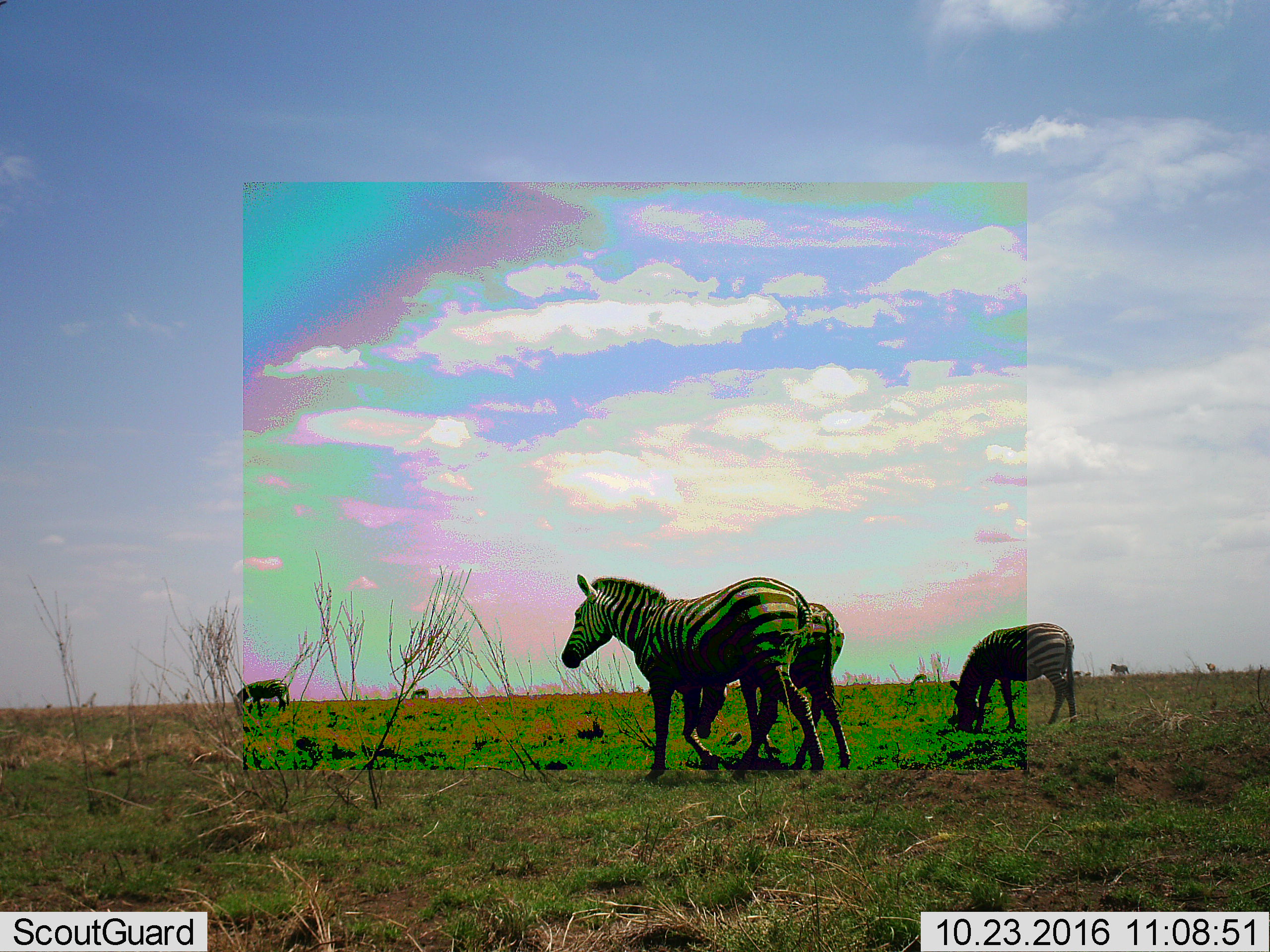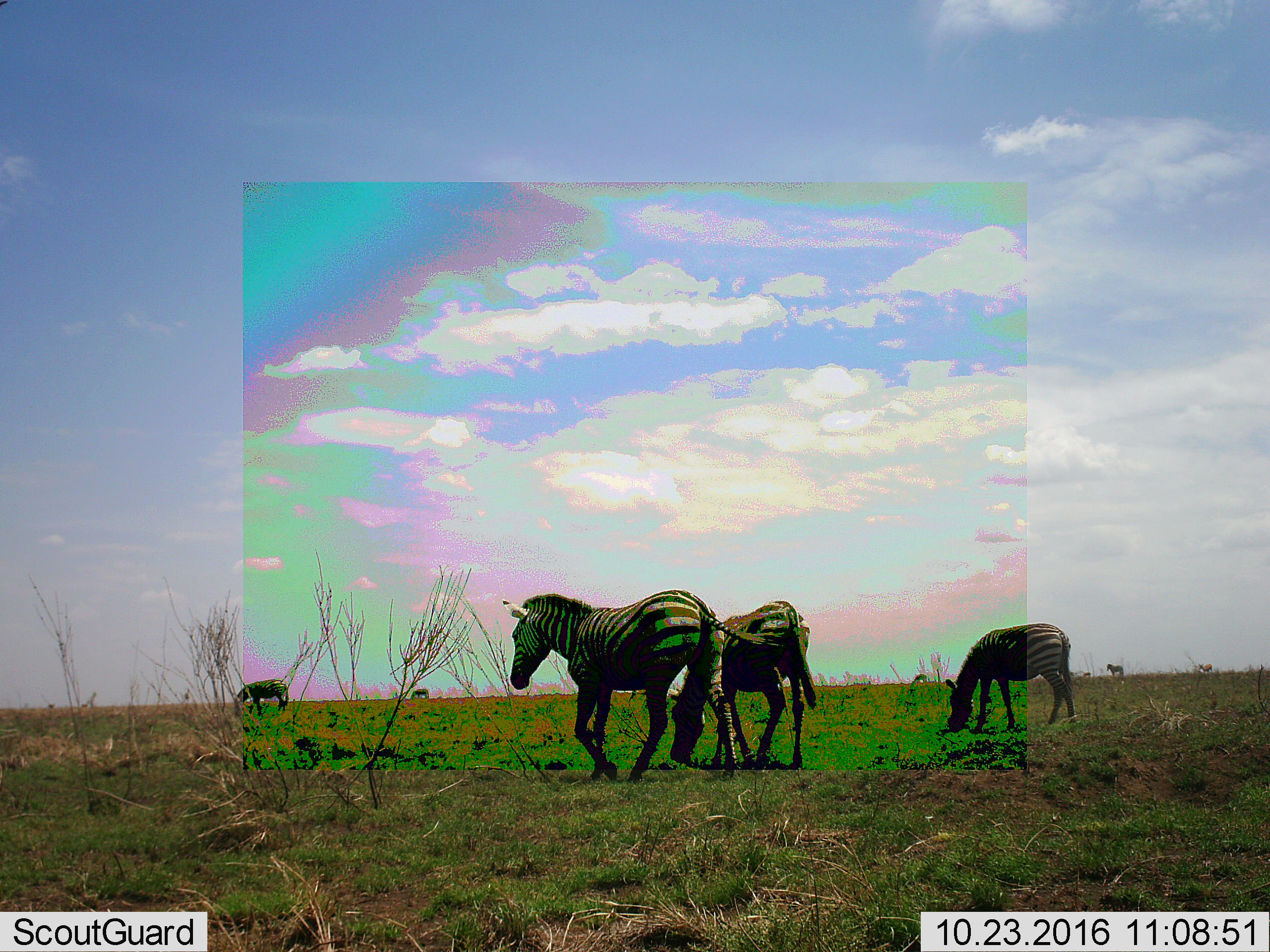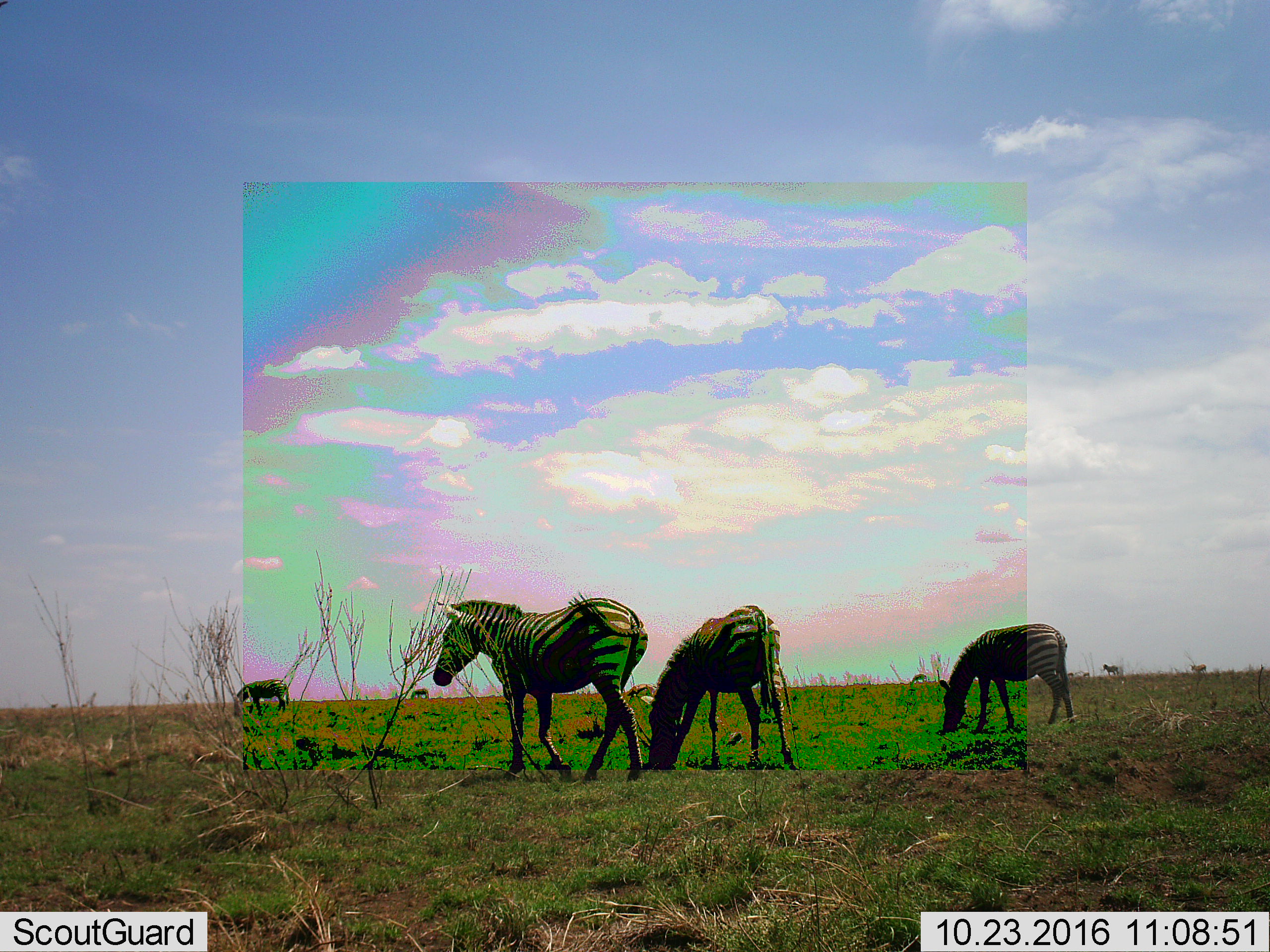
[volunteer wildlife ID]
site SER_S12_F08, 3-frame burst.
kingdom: Animalia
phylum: Chordata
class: Mammalia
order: Perissodactyla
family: Equidae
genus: Equus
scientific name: Equus quagga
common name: plains zebra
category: zebraplains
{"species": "zebraplains (plains zebra) (Equus quagga)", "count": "6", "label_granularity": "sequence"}